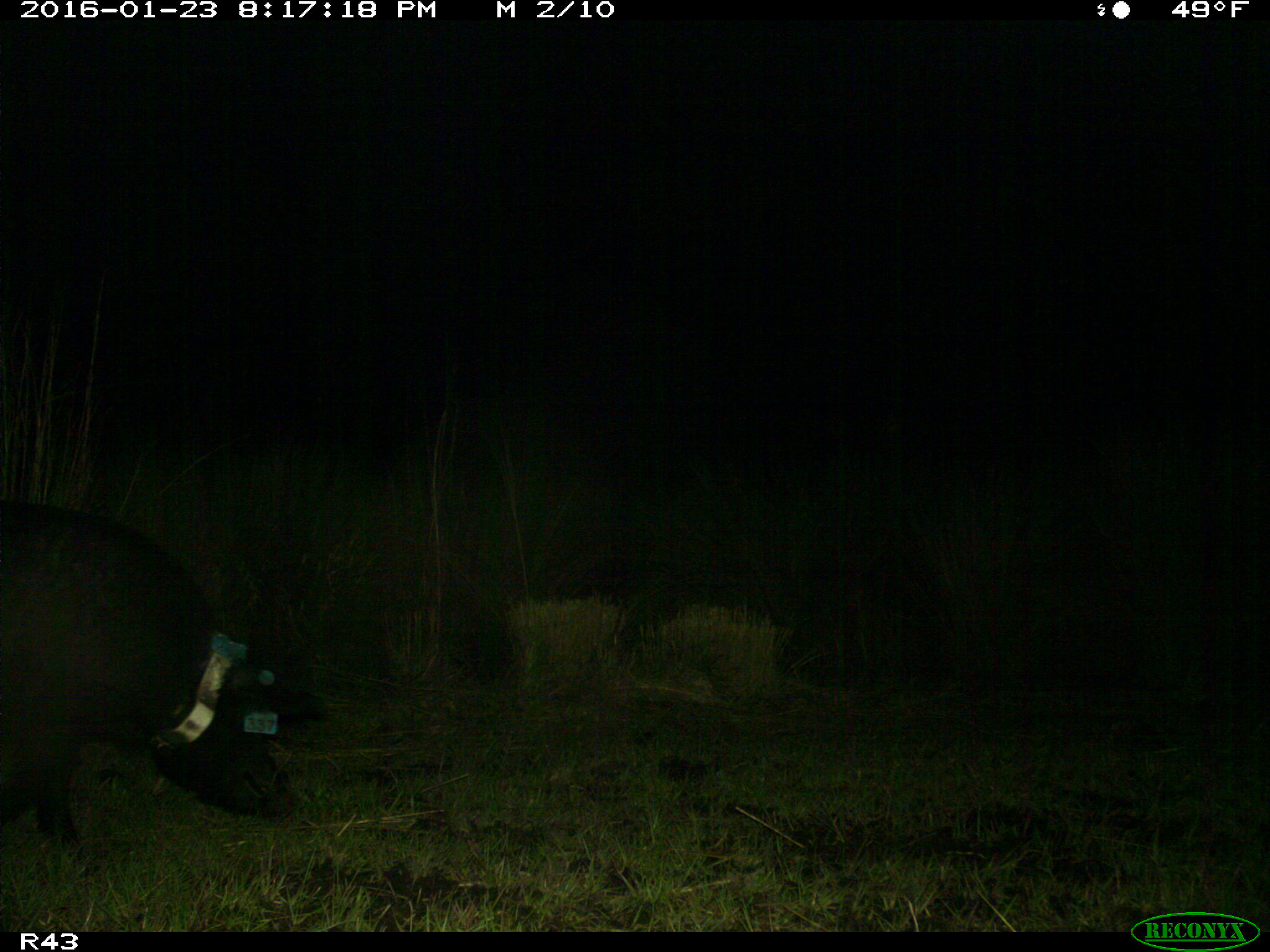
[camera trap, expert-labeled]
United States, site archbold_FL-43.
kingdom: Animalia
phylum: Chordata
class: Mammalia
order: Artiodactyla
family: Suidae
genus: Sus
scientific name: Sus scrofa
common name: wild boar